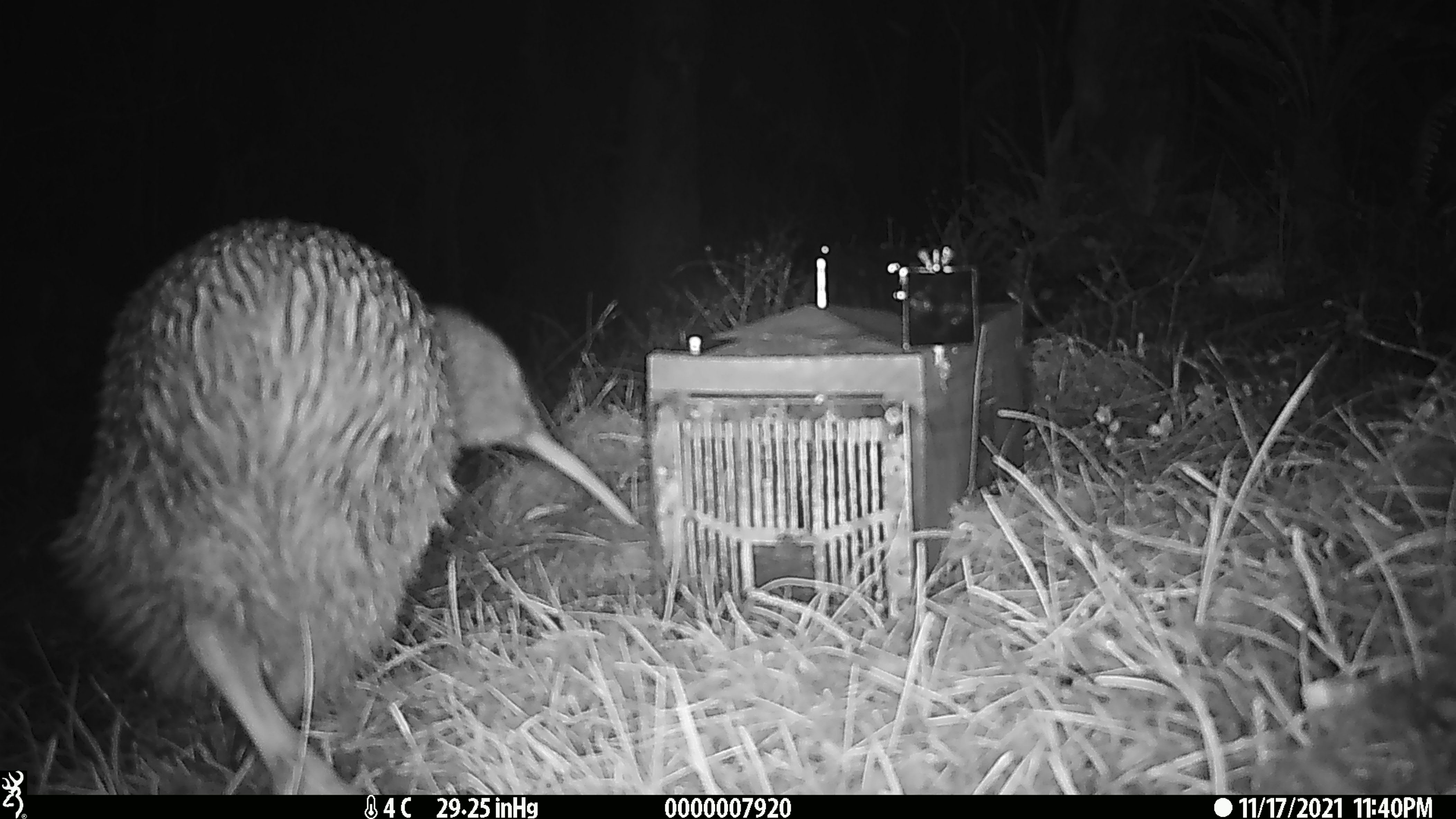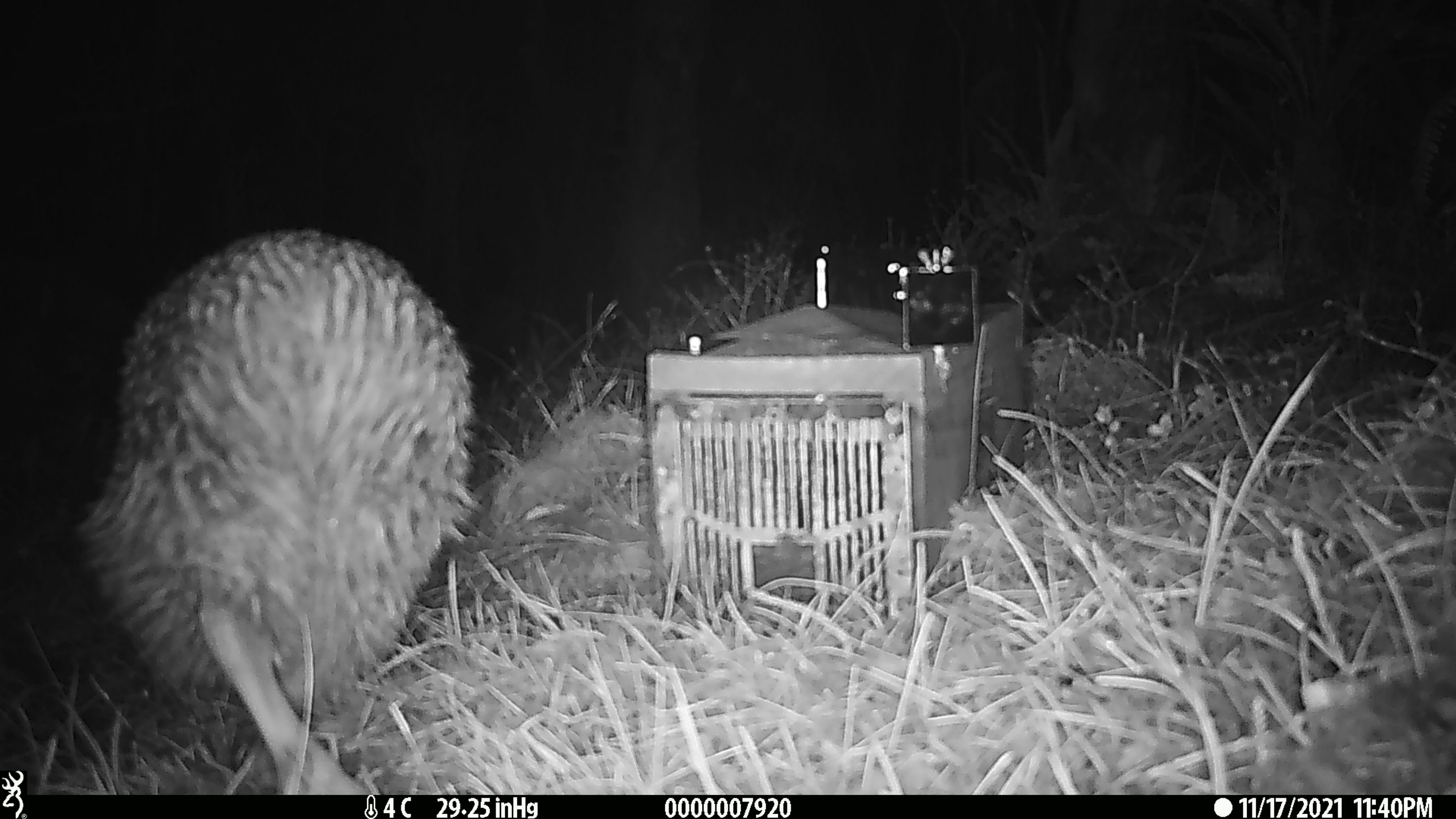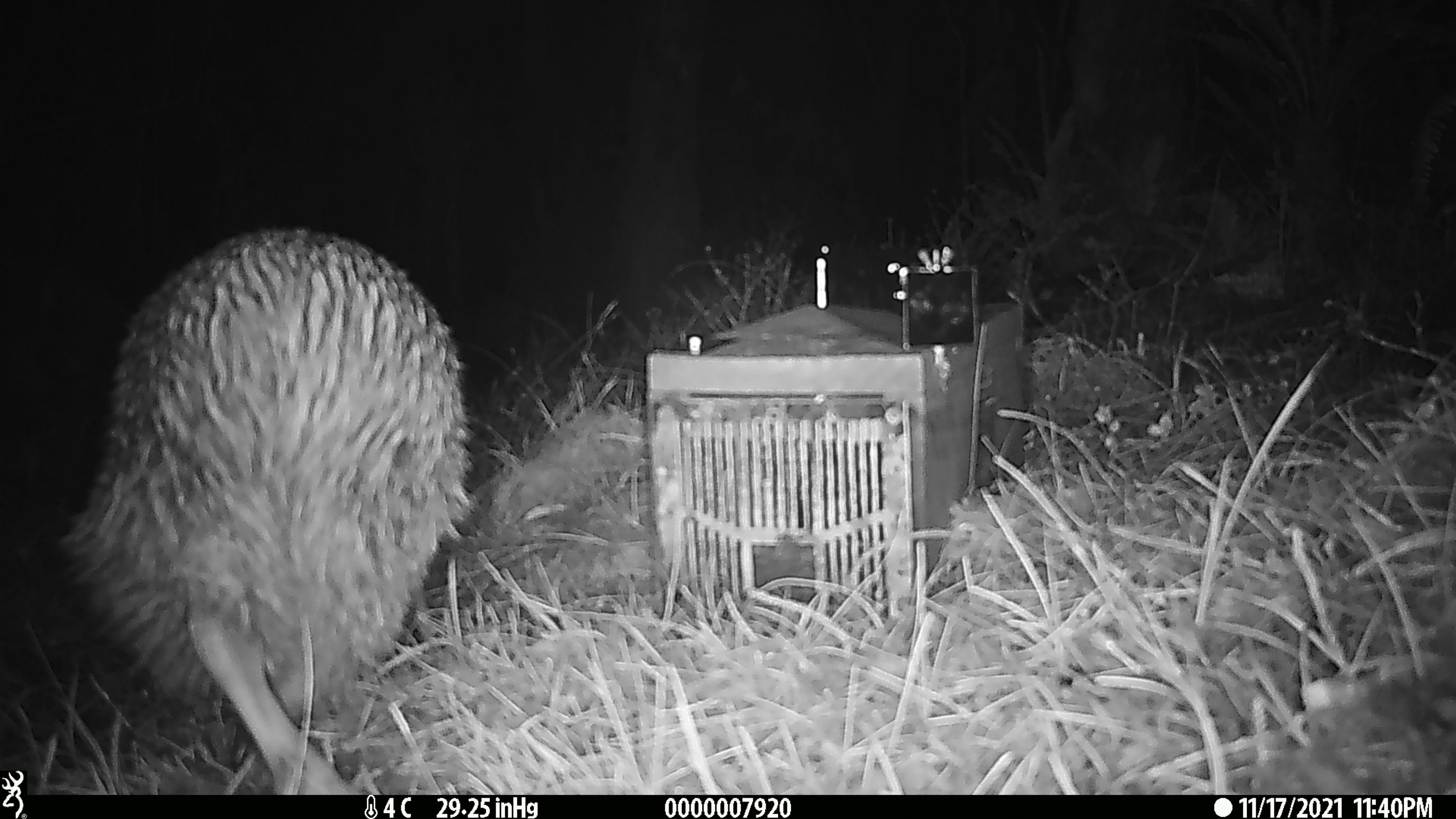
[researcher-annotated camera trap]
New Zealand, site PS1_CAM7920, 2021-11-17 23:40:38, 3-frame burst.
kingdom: Animalia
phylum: Chordata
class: Aves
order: Apterygiformes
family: Apterygidae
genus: Apteryx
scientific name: Apteryx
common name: kiwi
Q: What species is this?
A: Kiwi (Apteryx).